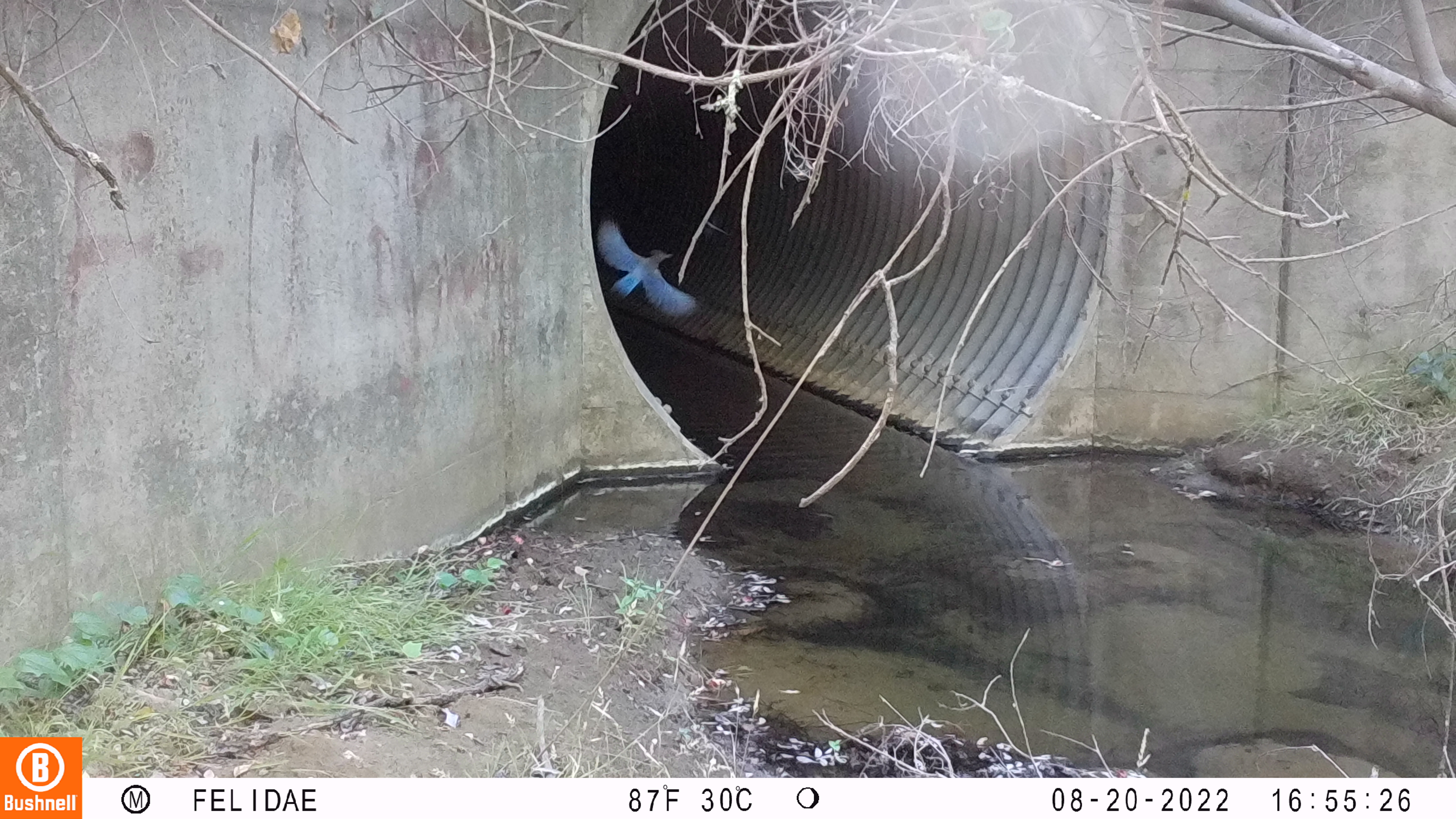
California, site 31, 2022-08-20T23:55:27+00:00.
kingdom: Animalia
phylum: Chordata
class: Aves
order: Passeriformes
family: Corvidae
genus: Cyanocitta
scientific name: Cyanocitta stelleri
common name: steller's jay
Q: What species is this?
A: Steller's jay (Cyanocitta stelleri).